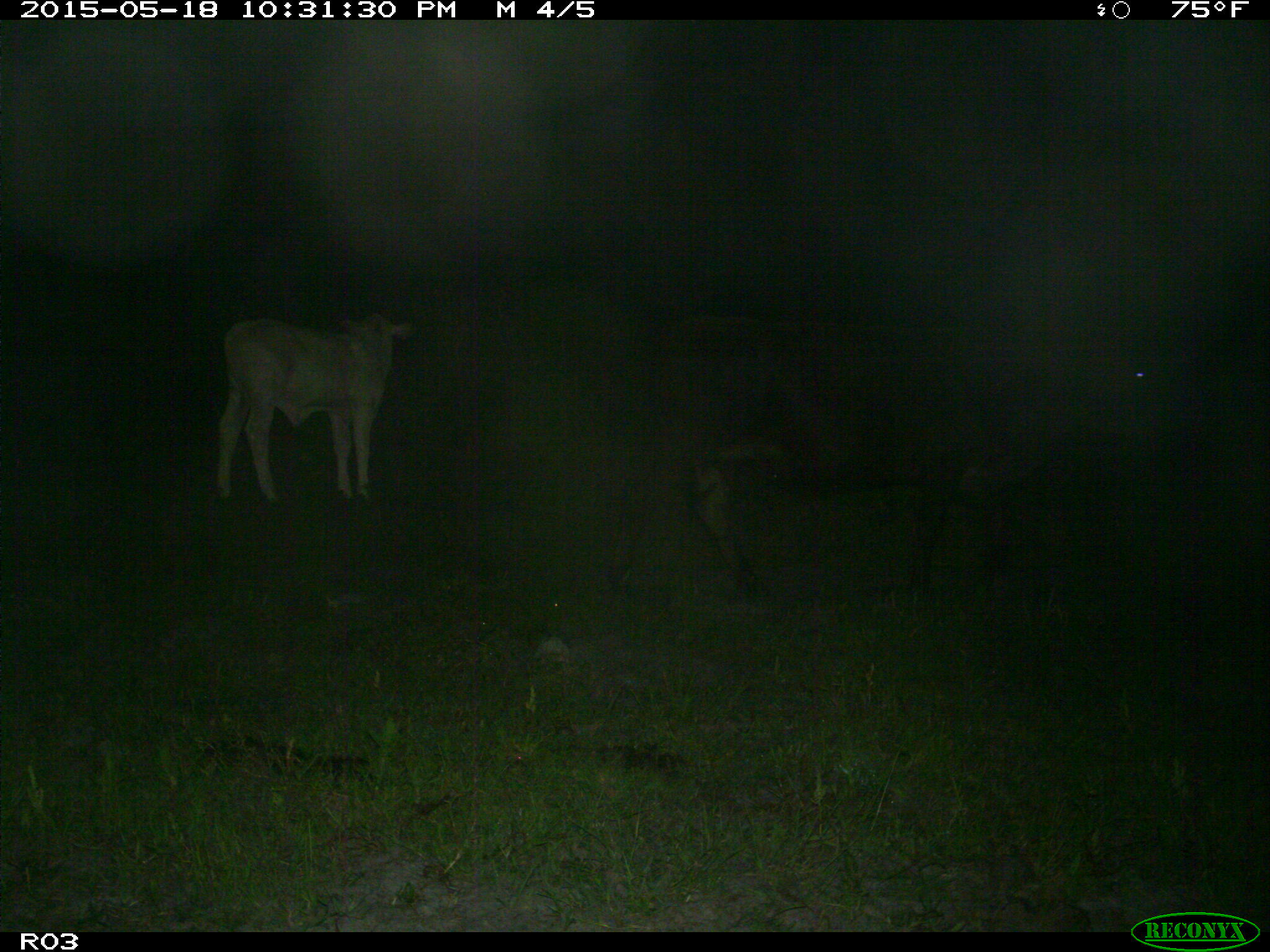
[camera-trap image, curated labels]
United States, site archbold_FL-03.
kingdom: Animalia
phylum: Chordata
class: Mammalia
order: Artiodactyla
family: Bovidae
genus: Bos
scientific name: Bos taurus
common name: domestic cow